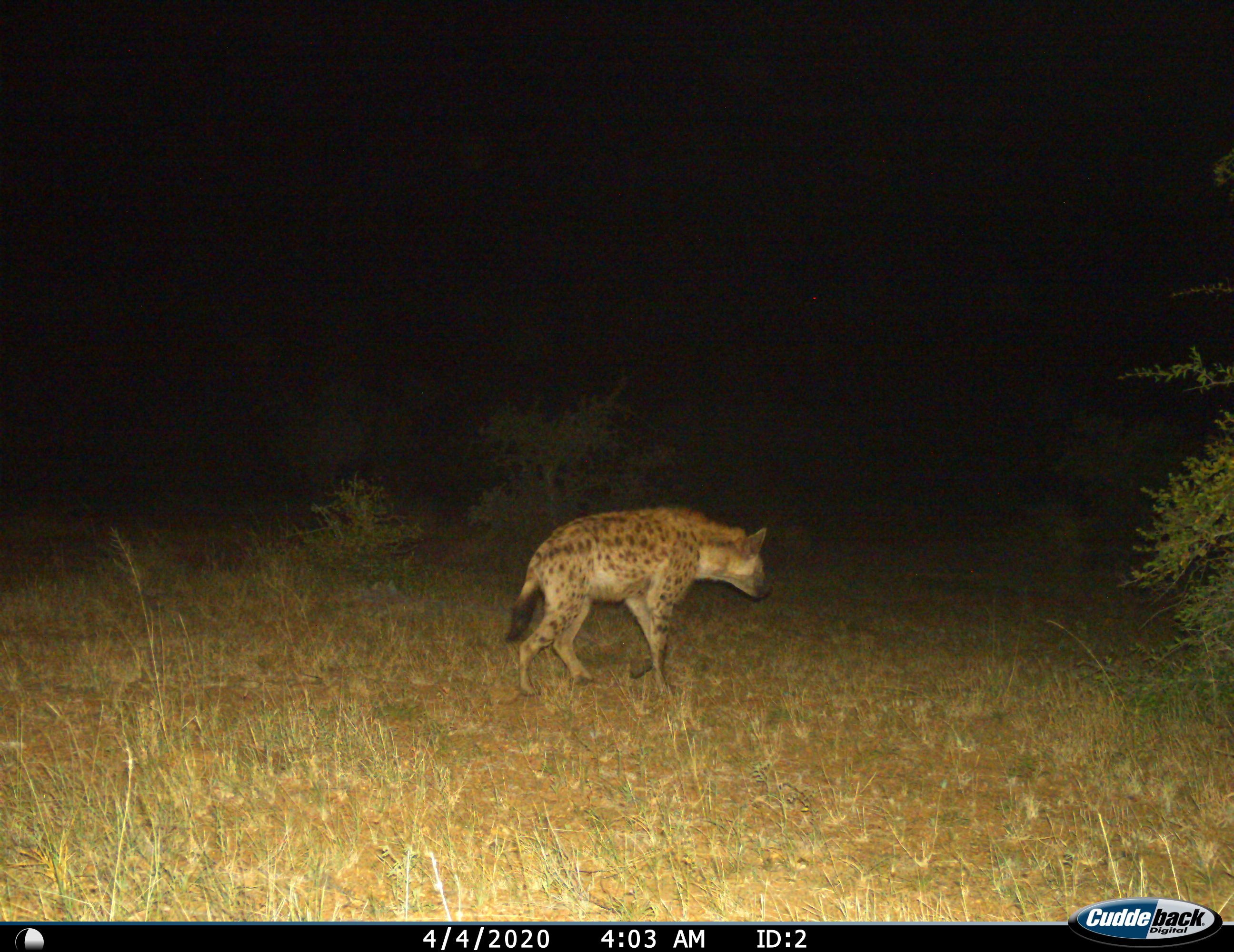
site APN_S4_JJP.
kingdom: Animalia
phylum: Chordata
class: Mammalia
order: Carnivora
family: Hyaenidae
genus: Crocuta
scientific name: Crocuta crocuta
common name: spotted hyena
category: hyenaspotted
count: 1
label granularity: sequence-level